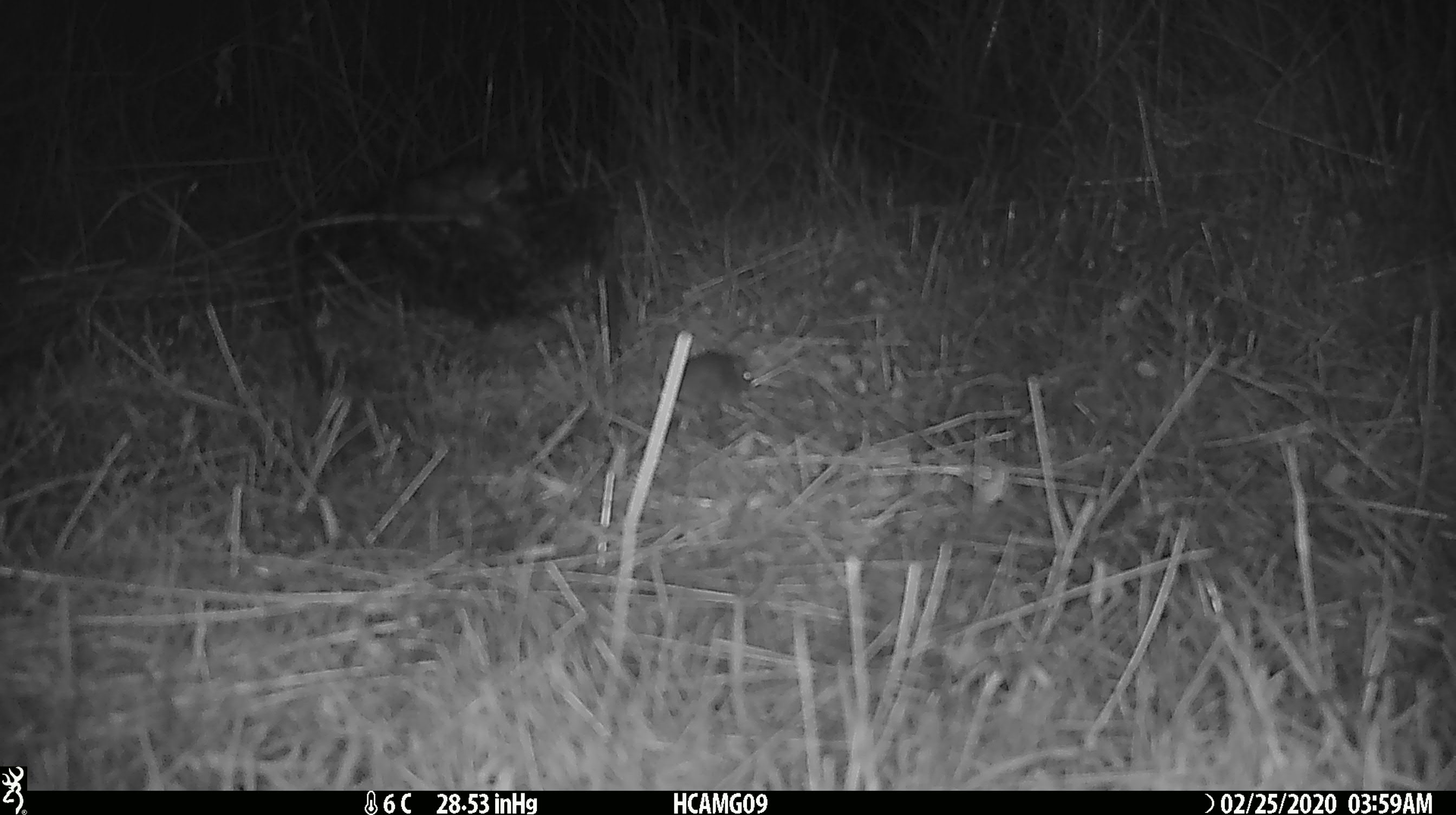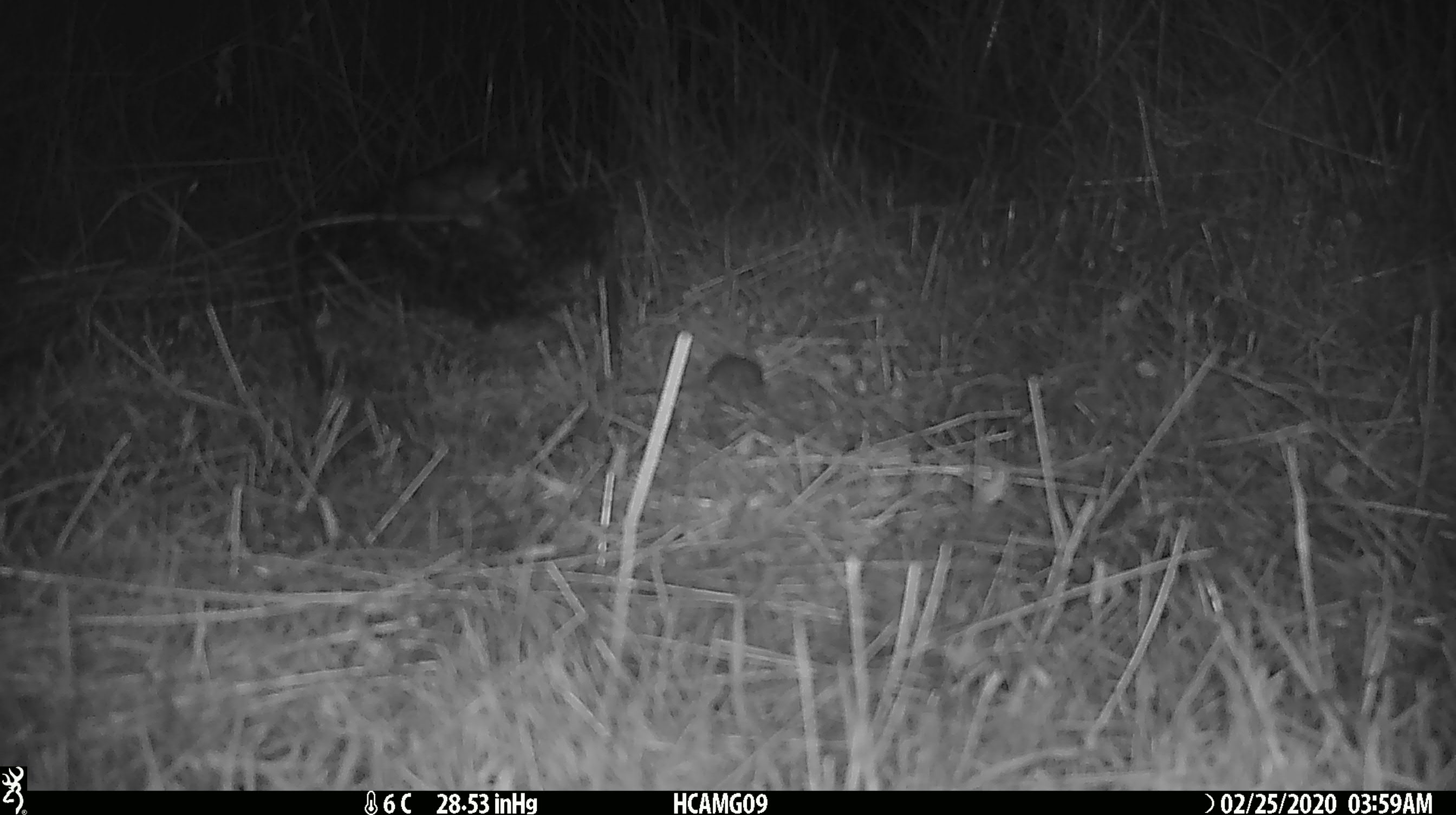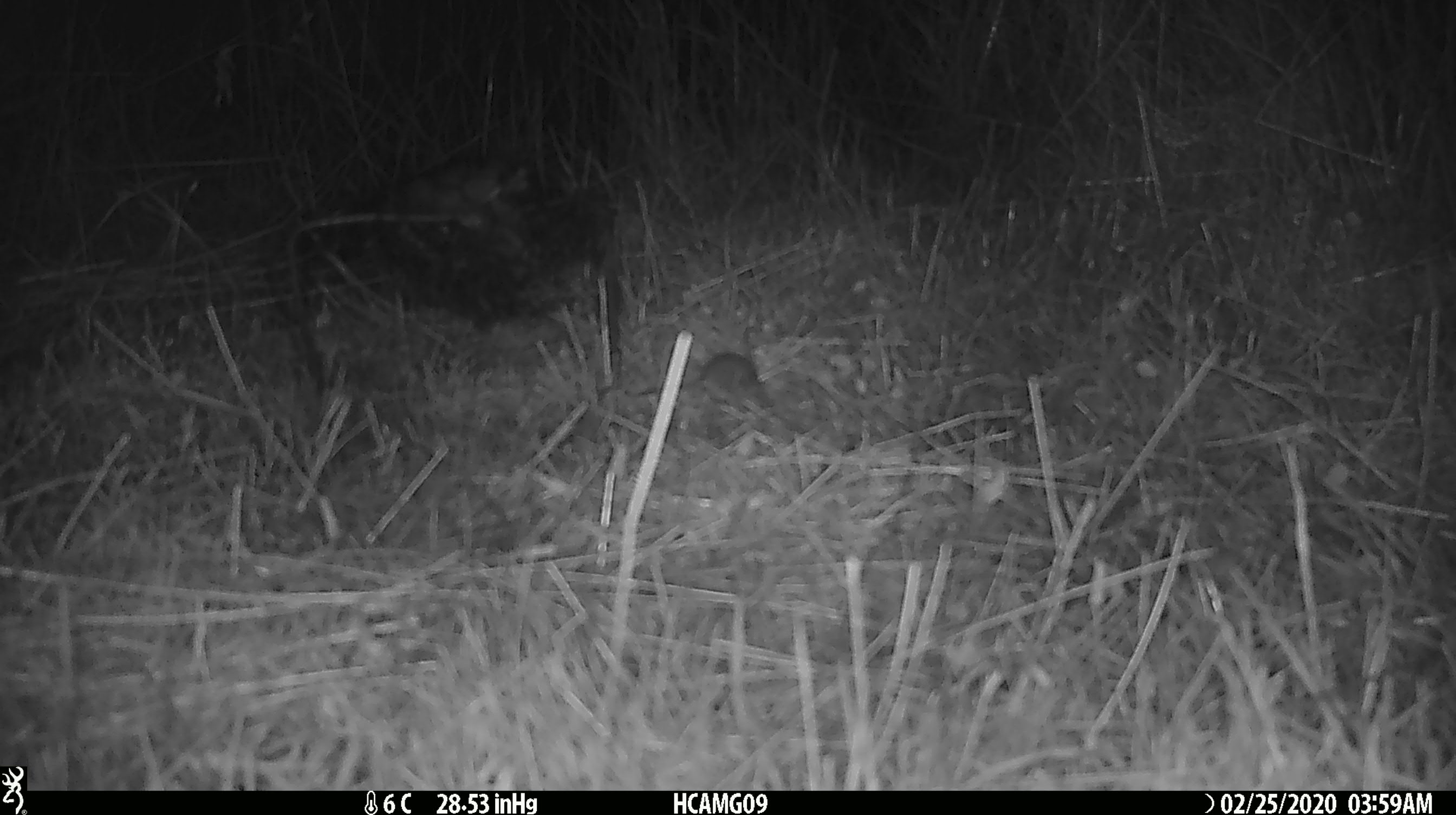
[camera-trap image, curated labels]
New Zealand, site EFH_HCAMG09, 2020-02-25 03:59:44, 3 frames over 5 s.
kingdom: Animalia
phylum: Chordata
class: Mammalia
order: Rodentia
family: Muridae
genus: Mus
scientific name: Mus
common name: mouse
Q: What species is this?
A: Mouse (Mus).